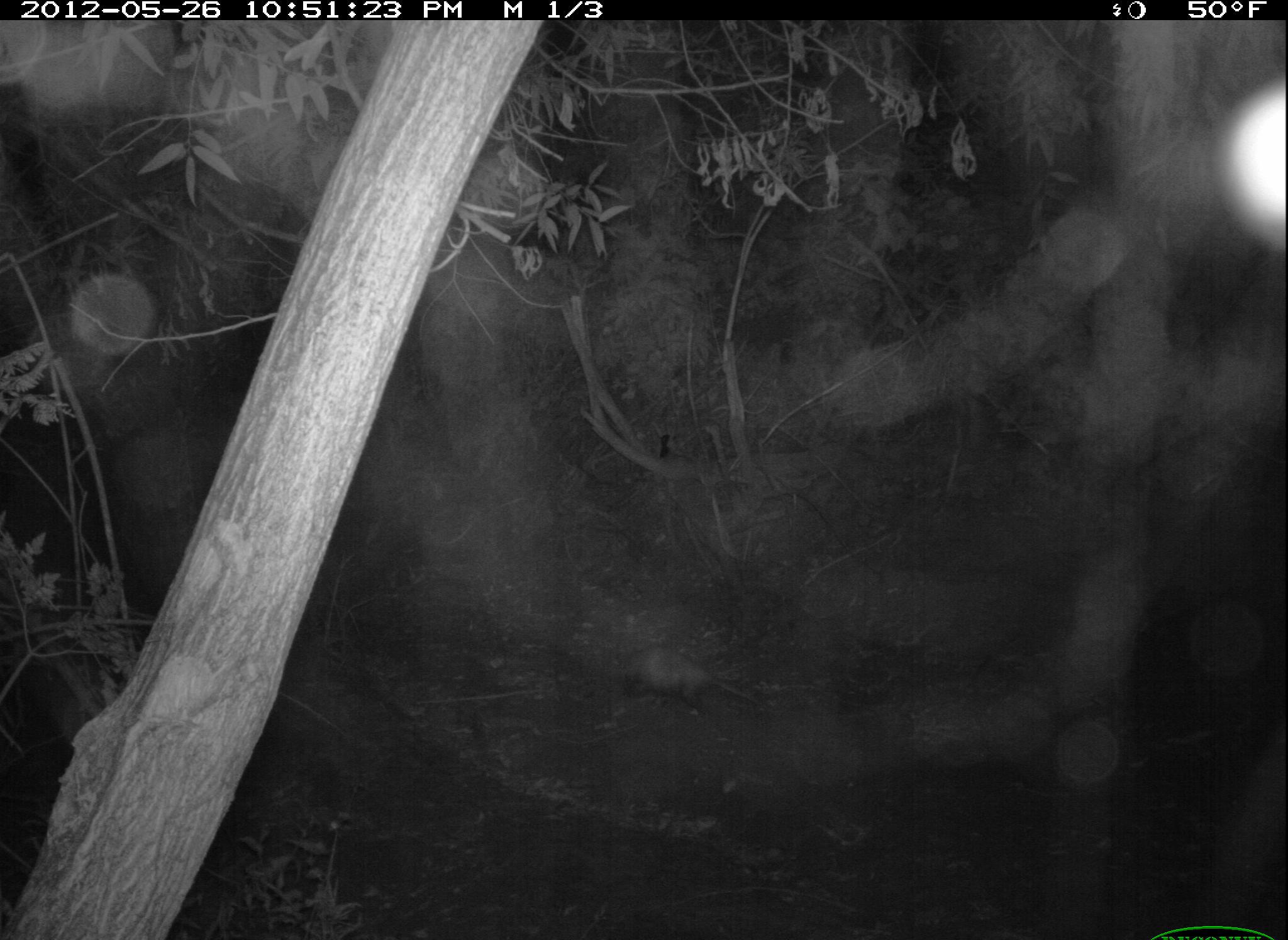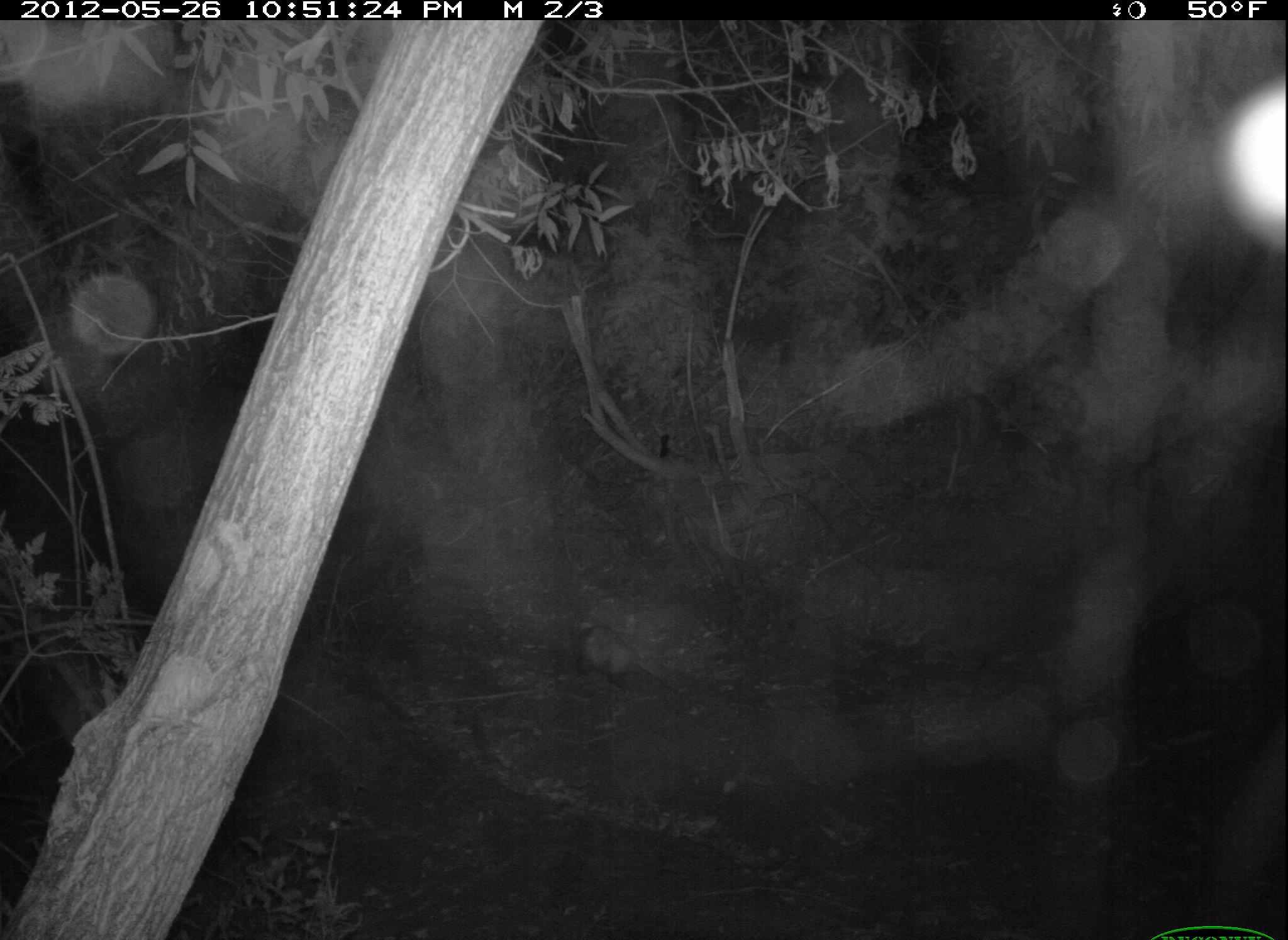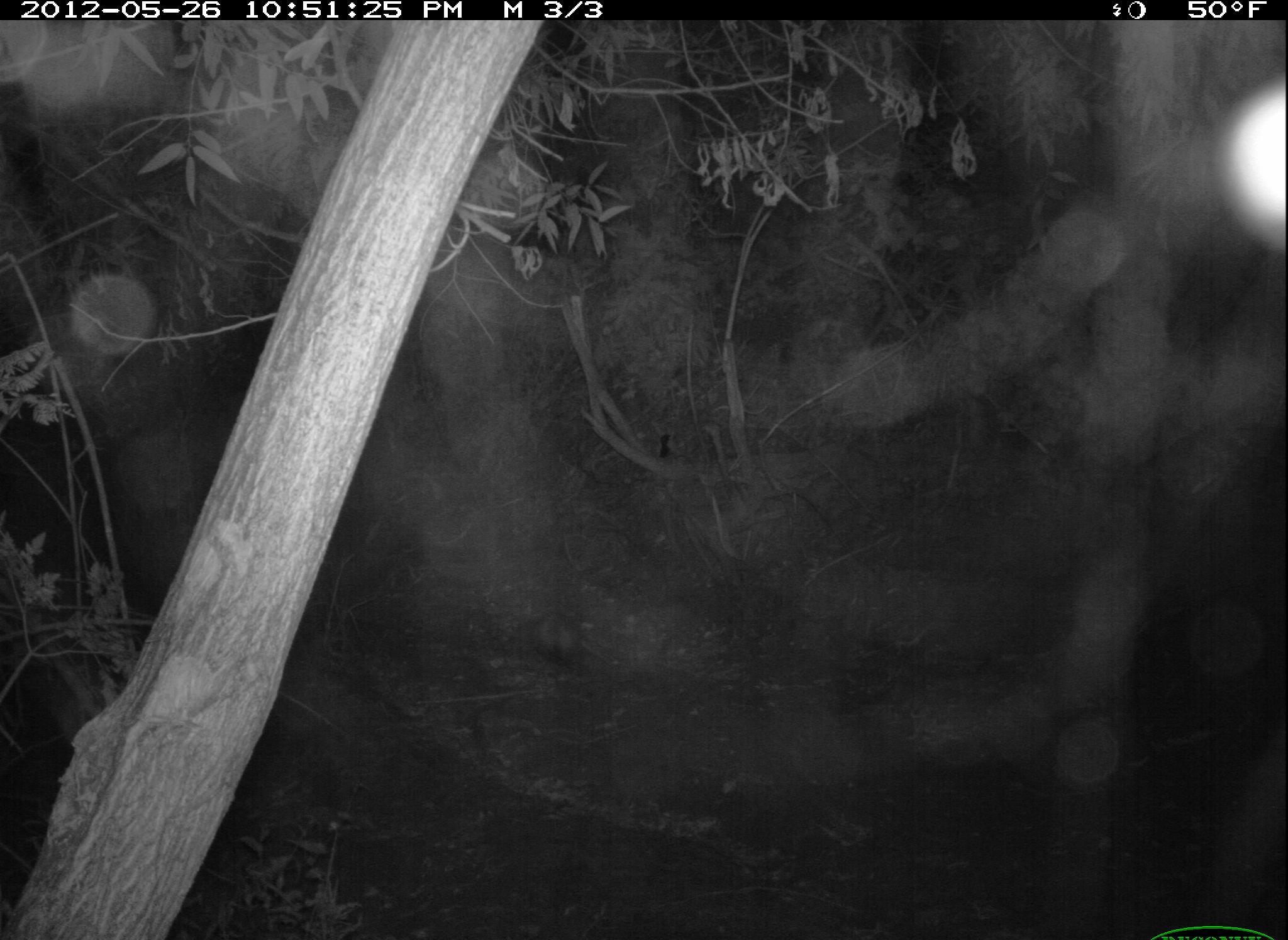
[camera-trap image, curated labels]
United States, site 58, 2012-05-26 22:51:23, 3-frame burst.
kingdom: Animalia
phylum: Chordata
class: Mammalia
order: Didelphimorphia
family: Didelphidae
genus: Didelphis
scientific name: Didelphis virginiana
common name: virginia opossum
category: opossum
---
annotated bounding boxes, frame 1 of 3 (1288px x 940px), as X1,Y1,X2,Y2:
opossum: 619,645,760,716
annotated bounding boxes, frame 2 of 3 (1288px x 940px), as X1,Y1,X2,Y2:
opossum: 567,622,683,700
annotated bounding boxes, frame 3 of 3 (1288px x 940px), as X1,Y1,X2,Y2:
opossum: 530,614,619,673